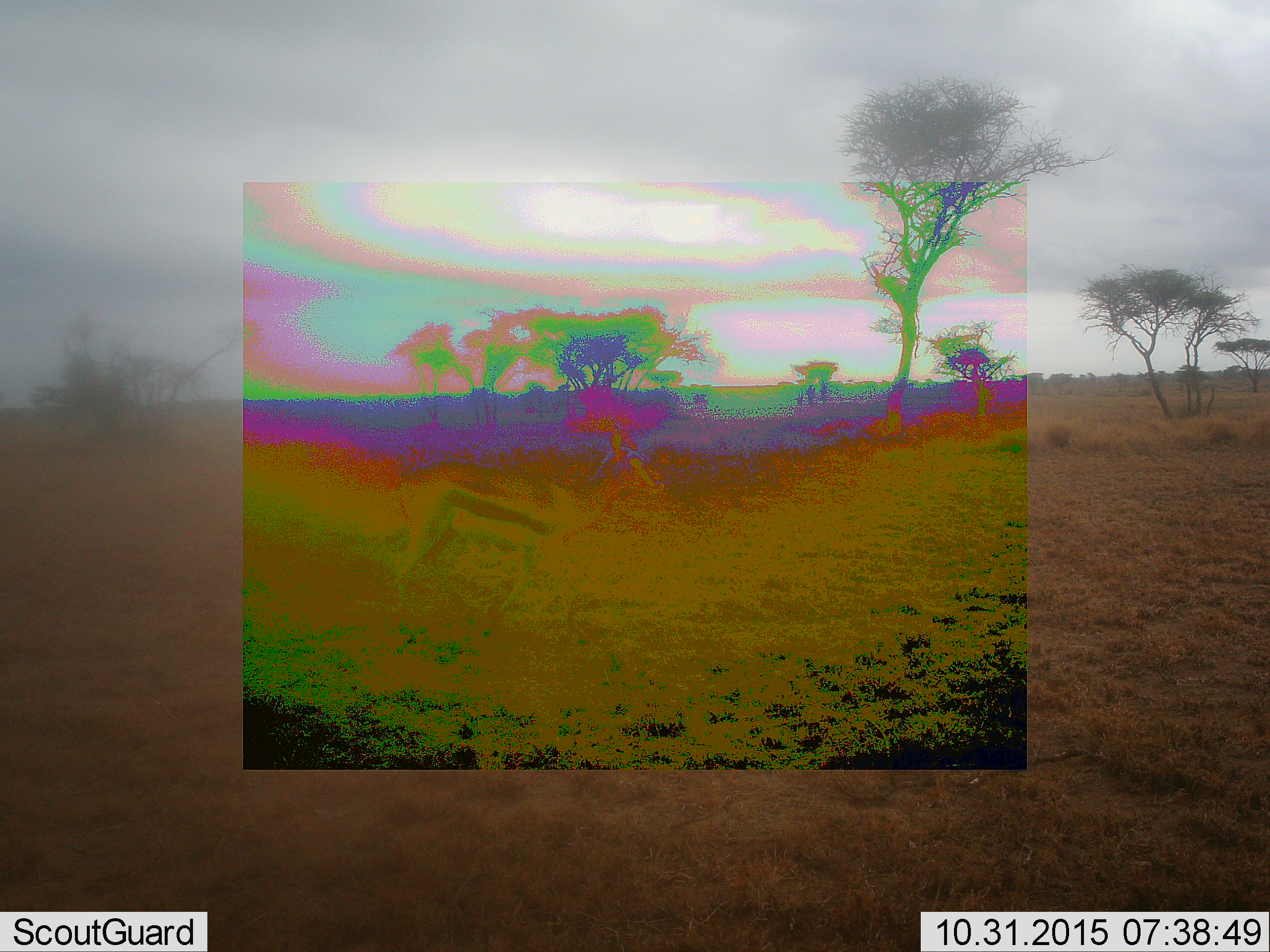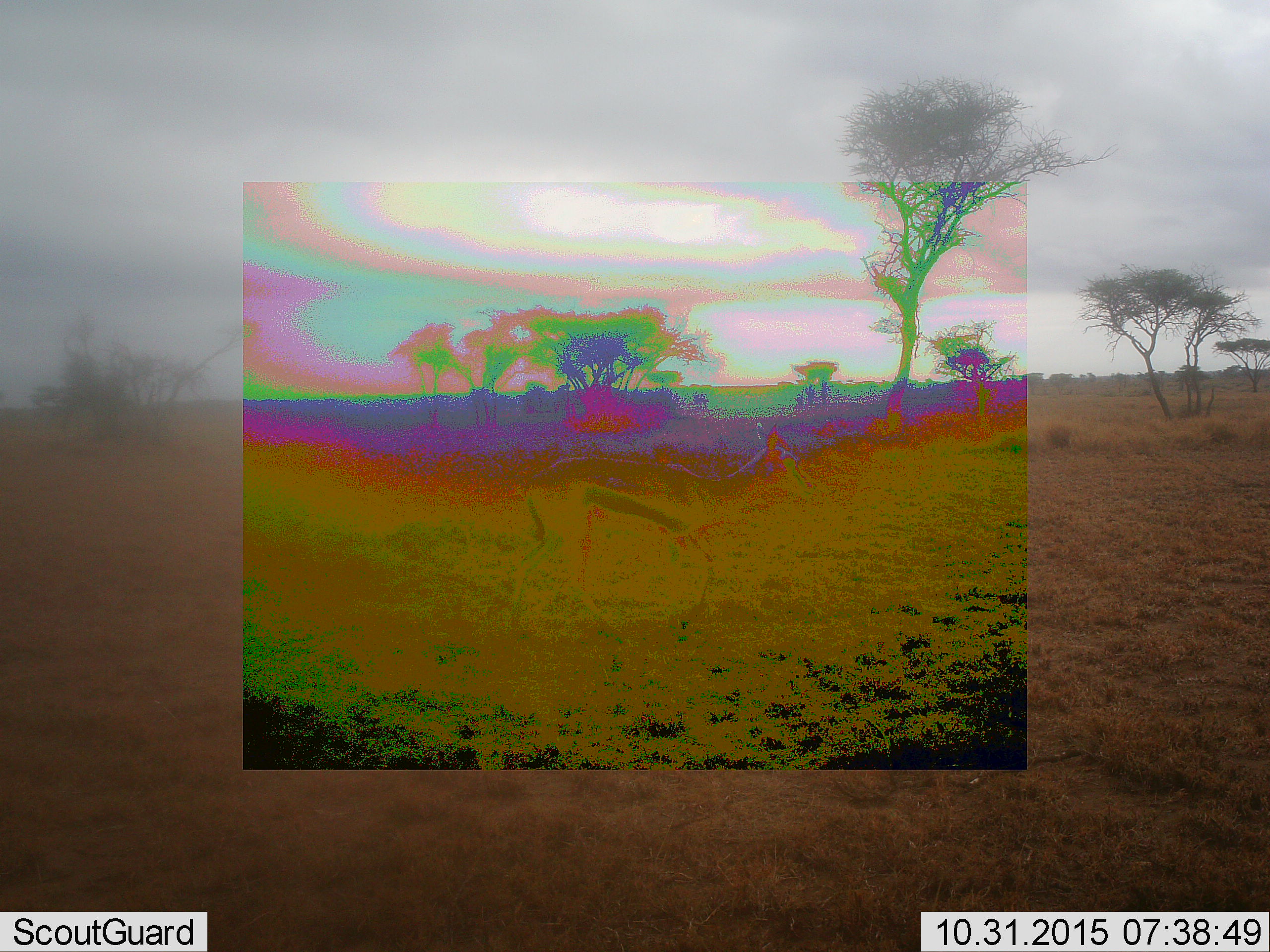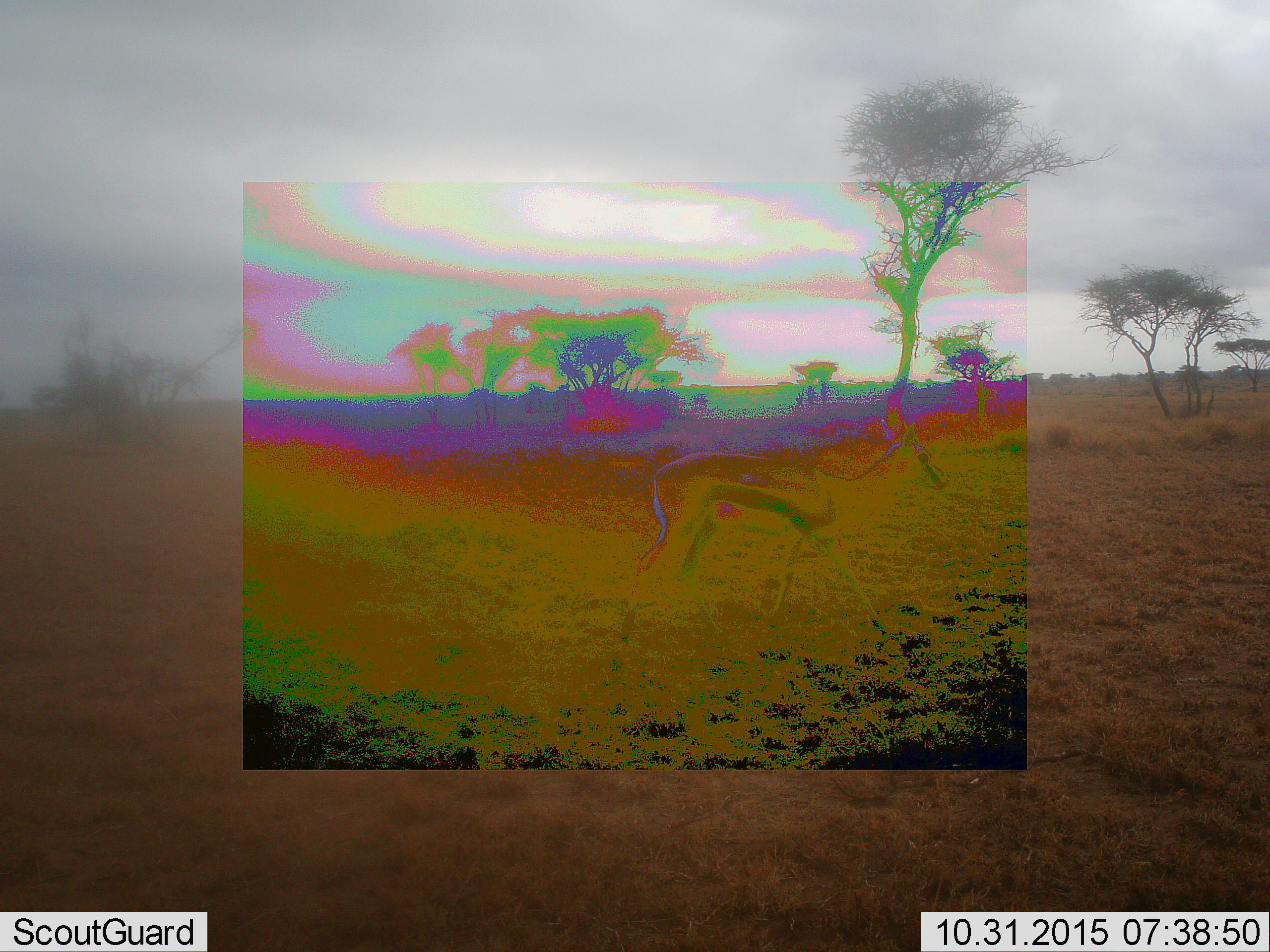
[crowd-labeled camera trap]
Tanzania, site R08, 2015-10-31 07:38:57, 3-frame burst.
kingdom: Animalia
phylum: Chordata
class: Mammalia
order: Artiodactyla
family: Bovidae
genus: Eudorcas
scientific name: Eudorcas thomsonii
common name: thomson's gazelle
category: gazellethomsons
Gazellethomsons (thomson's gazelle) (Eudorcas thomsonii), count 1. Behavior (volunteer vote fractions): standing 17%, resting 0%, moving 83%, interacting 0%. Young present (vote fraction): 0%. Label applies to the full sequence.